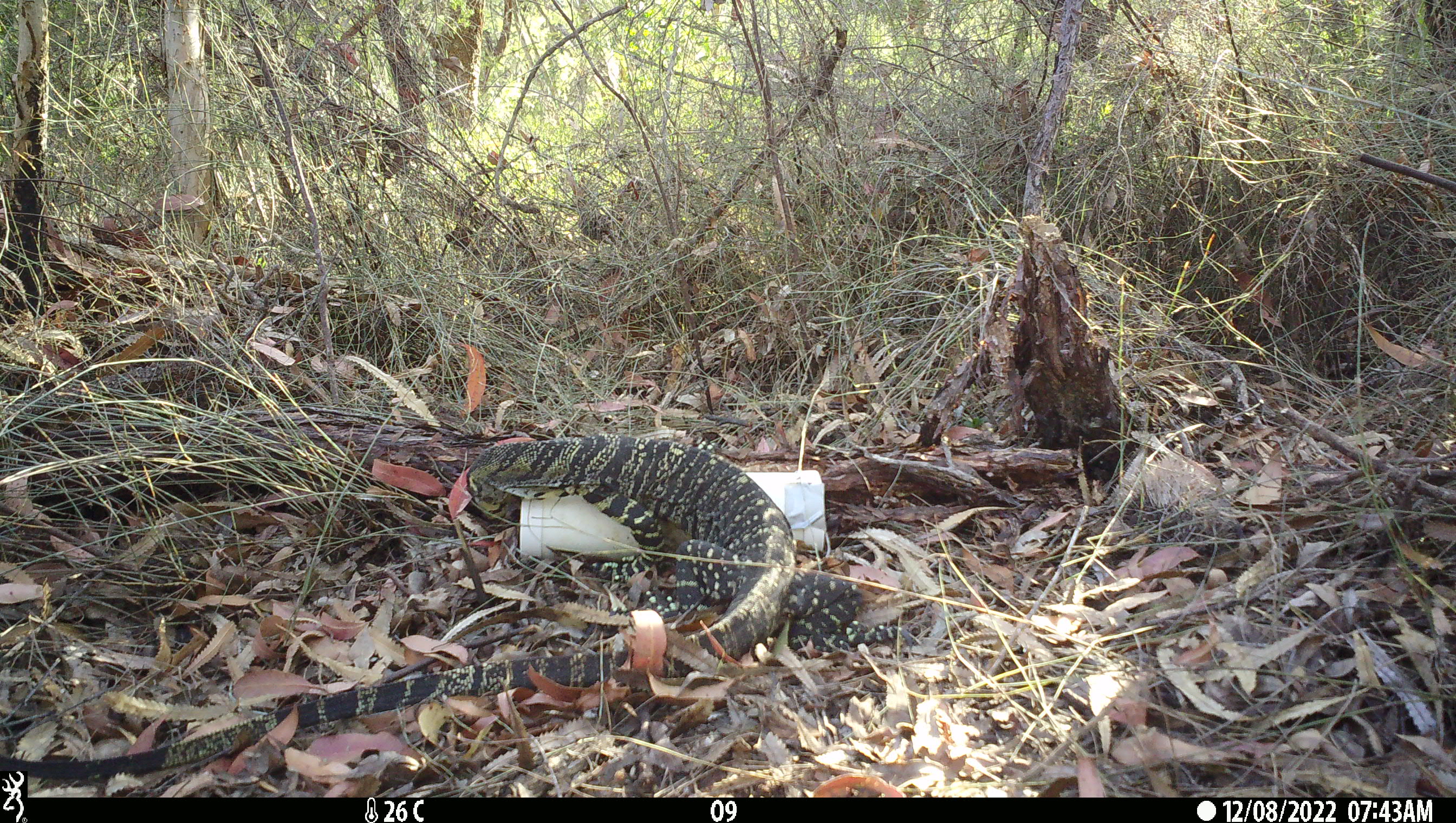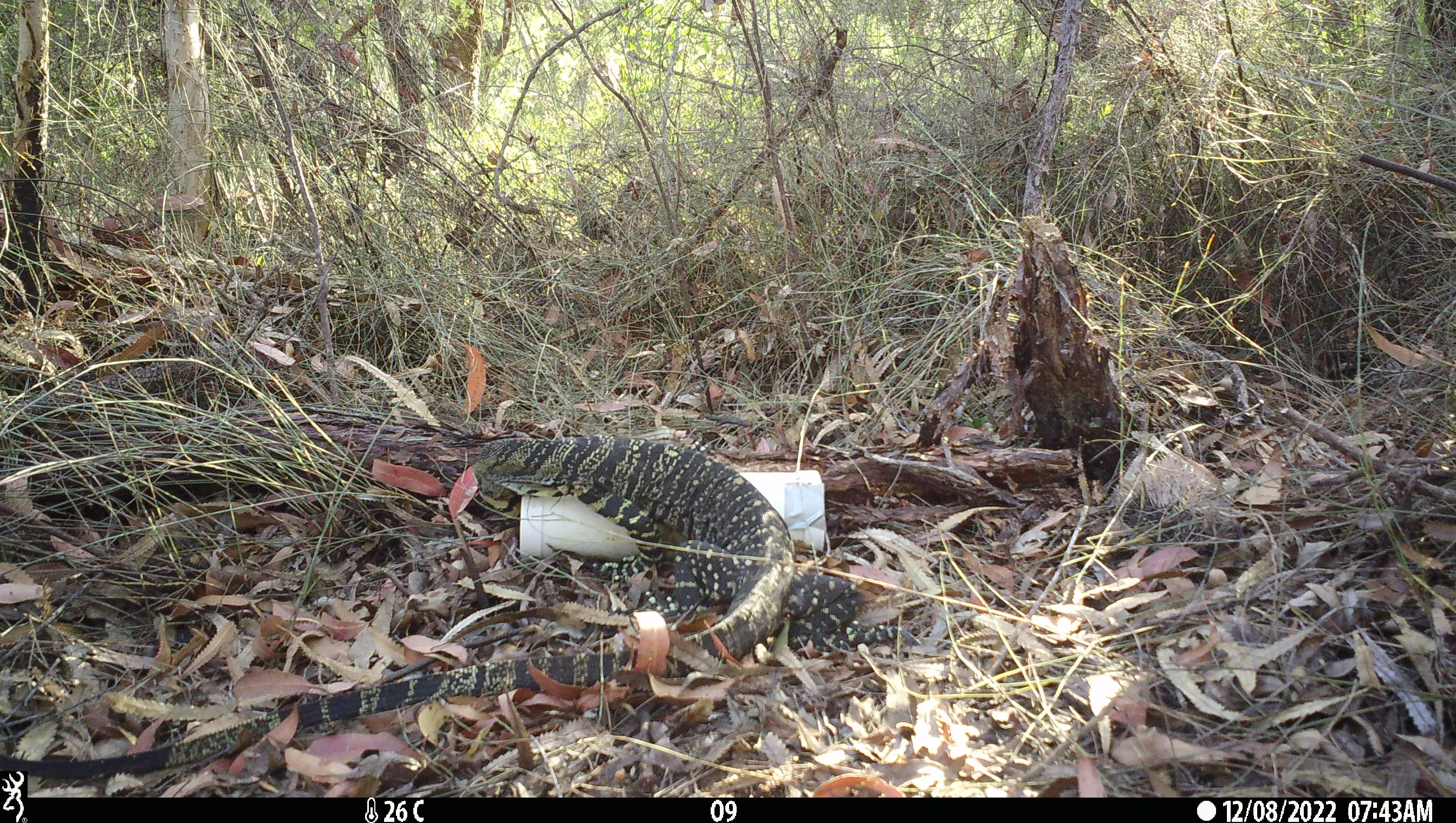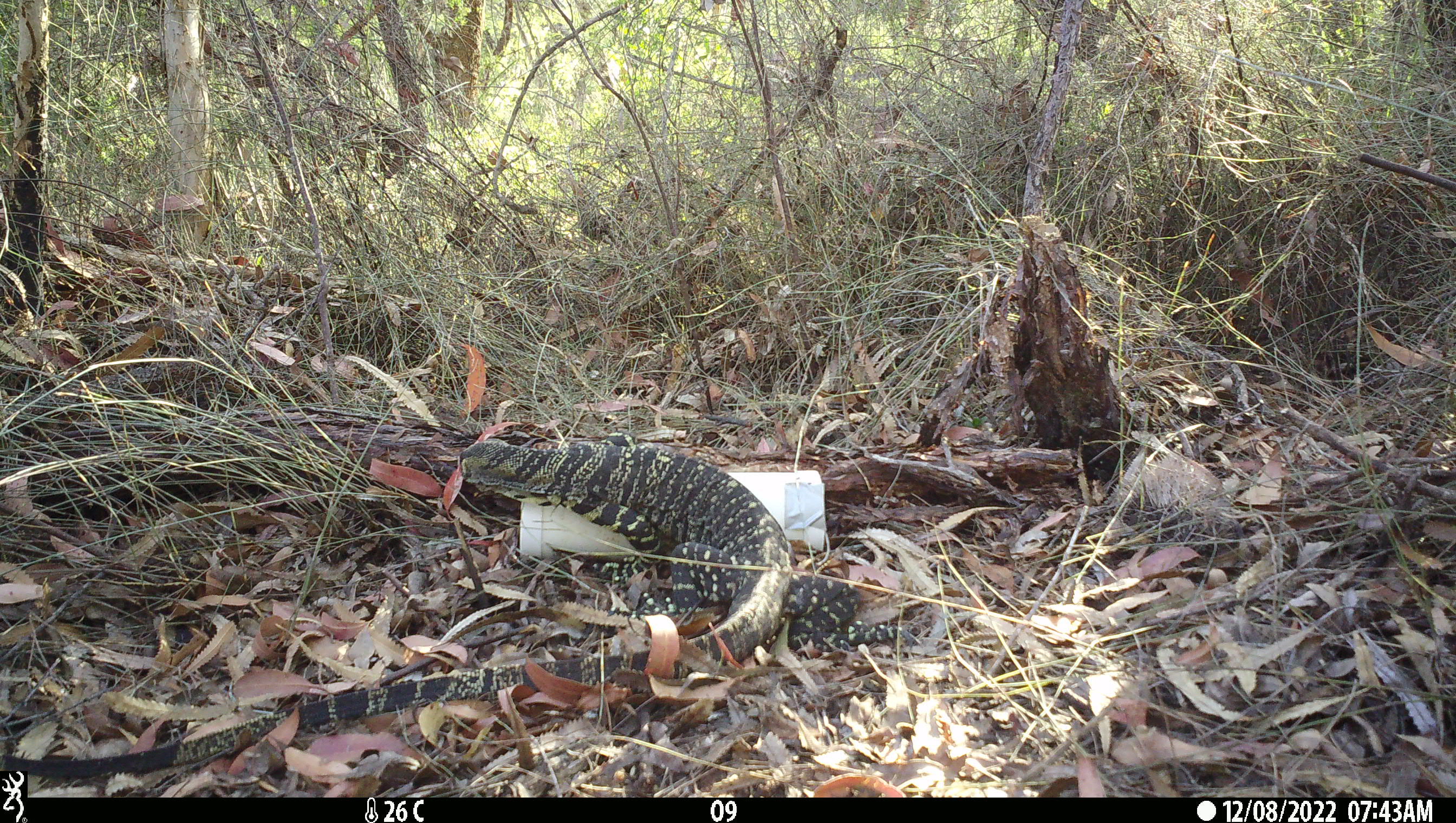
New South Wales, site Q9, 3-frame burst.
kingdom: Animalia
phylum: Chordata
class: Reptilia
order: Squamata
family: Varanidae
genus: Varanus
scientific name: Varanus varius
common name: lace monitor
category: goanna